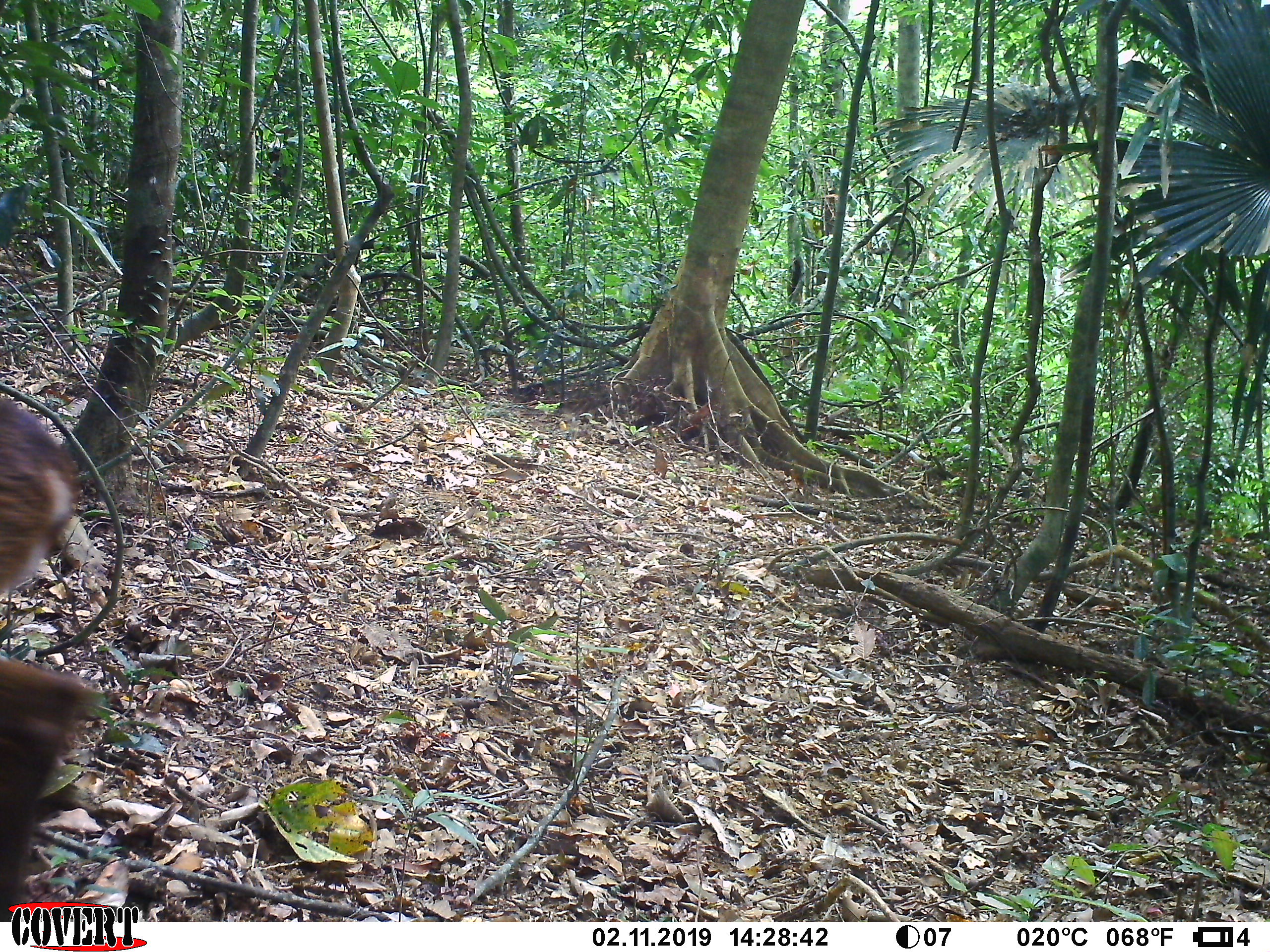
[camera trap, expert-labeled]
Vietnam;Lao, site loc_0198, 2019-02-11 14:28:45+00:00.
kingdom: Animalia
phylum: Chordata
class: Mammalia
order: Artiodactyla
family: Cervidae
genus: Muntiacus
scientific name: Muntiacus vuquangensis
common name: large-antlered muntjac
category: large antlered muntjac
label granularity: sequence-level